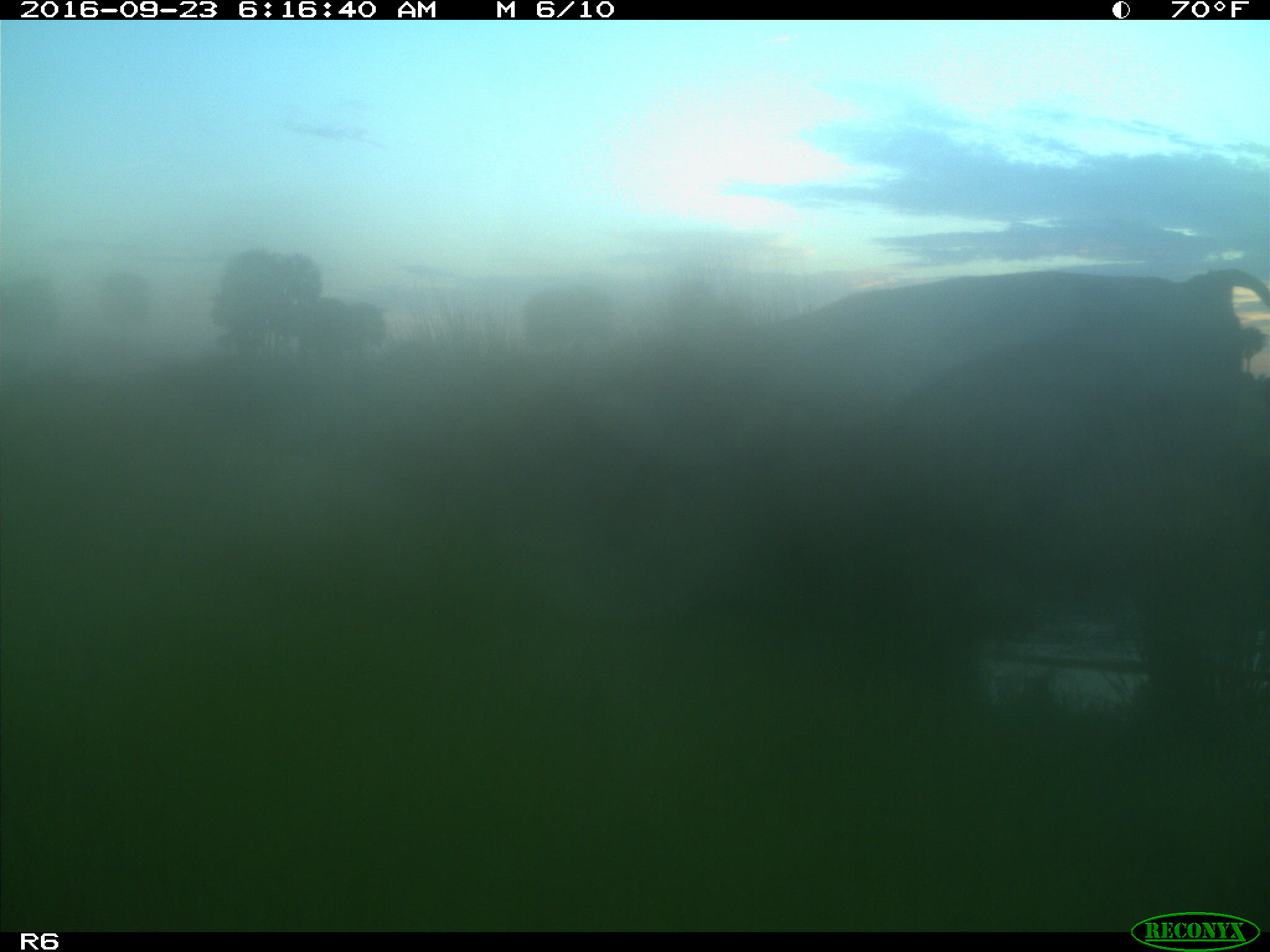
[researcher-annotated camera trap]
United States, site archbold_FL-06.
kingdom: Animalia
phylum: Chordata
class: Mammalia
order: Artiodactyla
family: Bovidae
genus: Bos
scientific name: Bos taurus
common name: domestic cow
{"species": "Bos taurus (domestic cow)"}